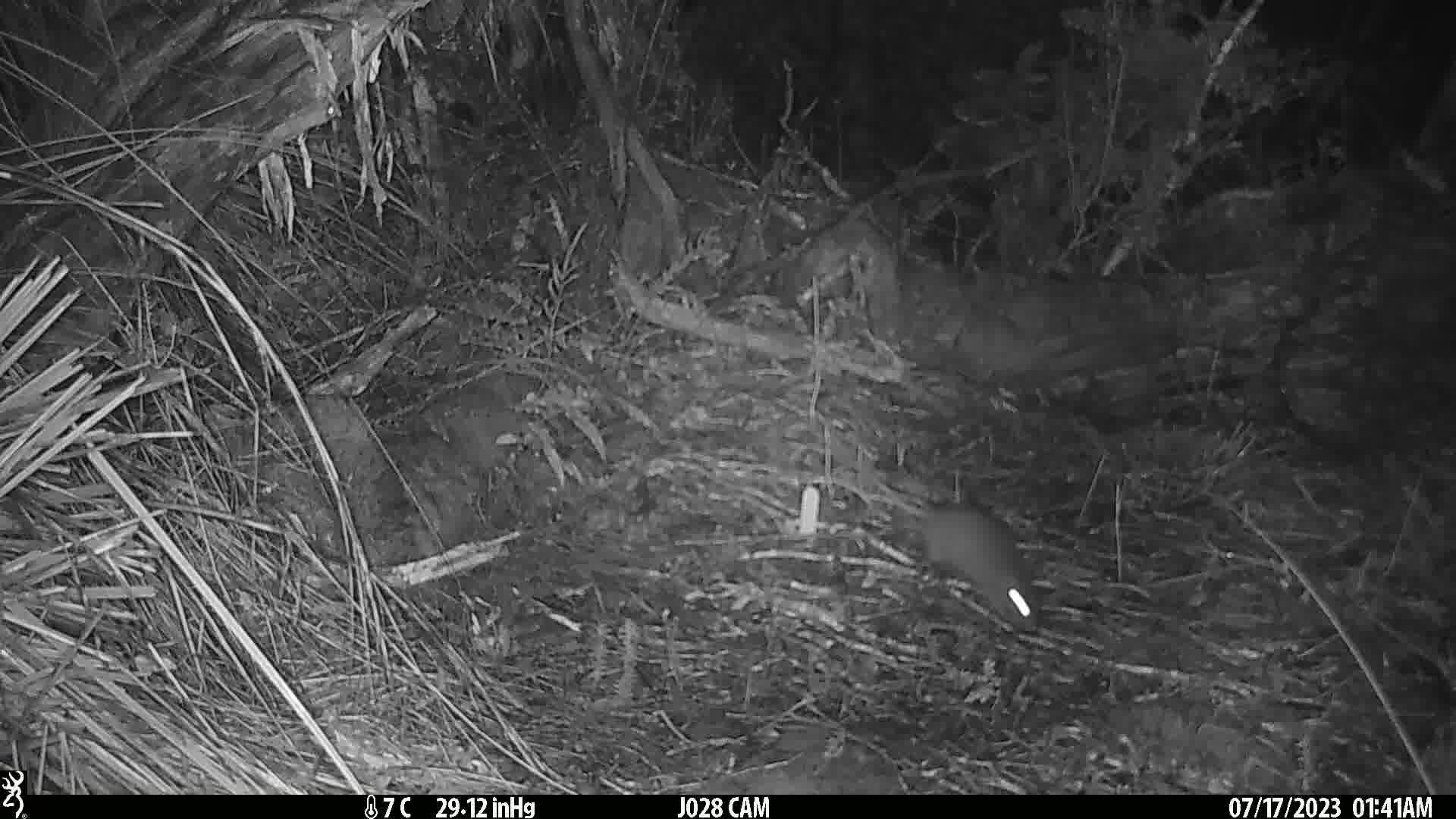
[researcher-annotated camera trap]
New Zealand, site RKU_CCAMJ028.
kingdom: Animalia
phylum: Chordata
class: Mammalia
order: Rodentia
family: Muridae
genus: Rattus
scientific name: Rattus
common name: rat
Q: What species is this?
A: Rat (Rattus).